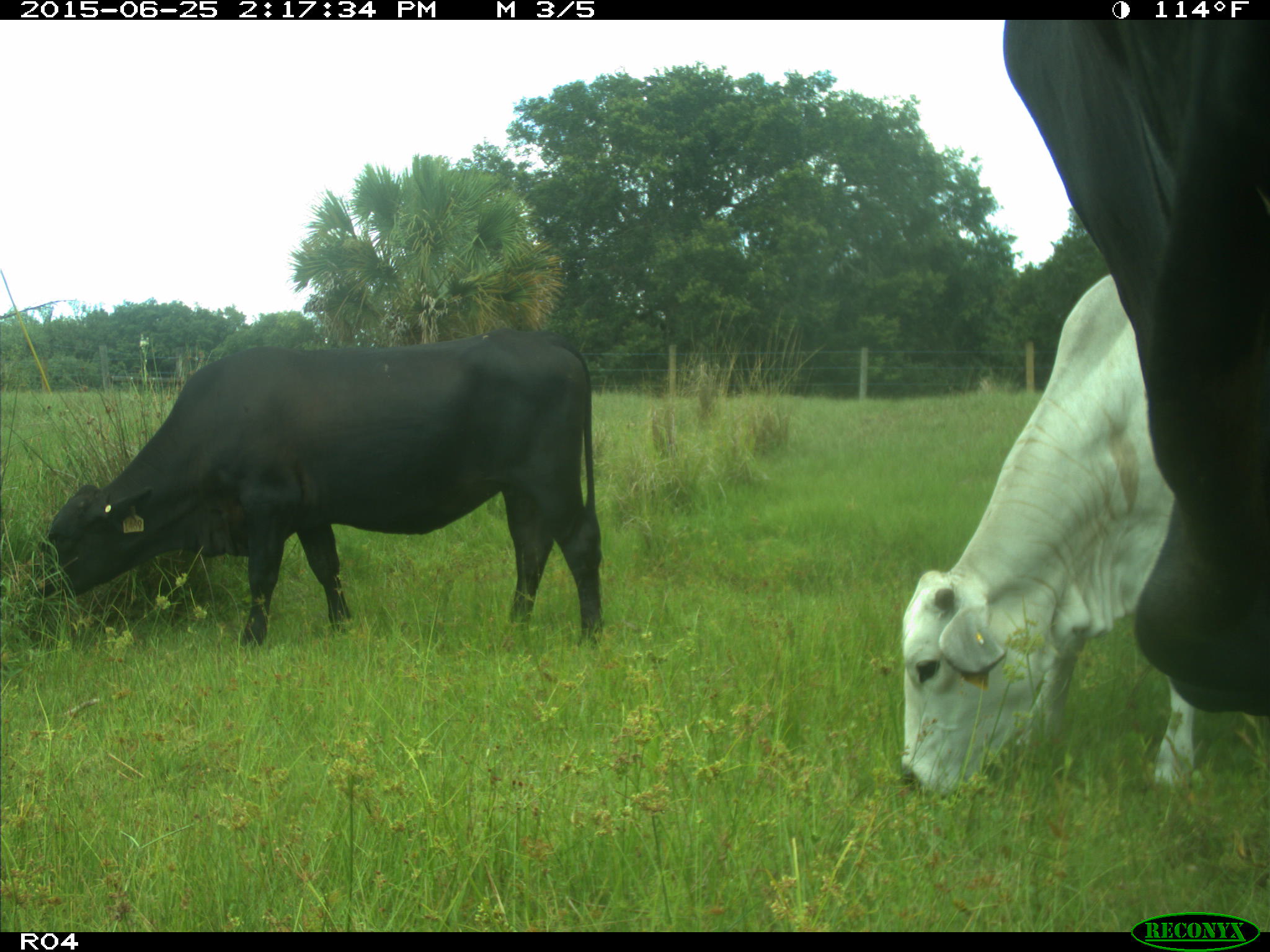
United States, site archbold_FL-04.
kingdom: Animalia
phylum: Chordata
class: Mammalia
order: Artiodactyla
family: Bovidae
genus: Bos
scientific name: Bos taurus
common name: domestic cow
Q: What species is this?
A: Bos taurus (domestic cow).